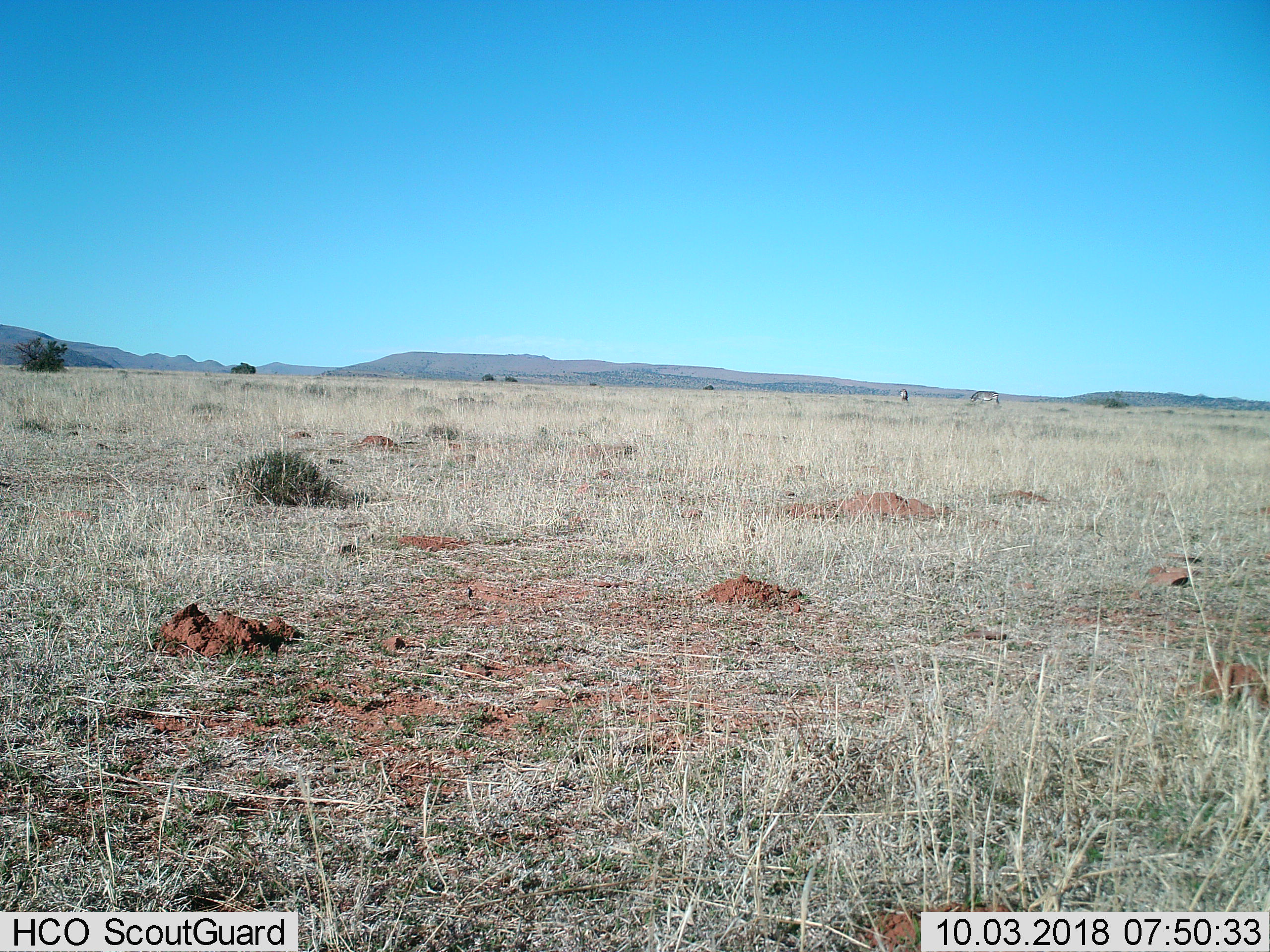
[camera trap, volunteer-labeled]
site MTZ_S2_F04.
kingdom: Animalia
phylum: Chordata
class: Mammalia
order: Perissodactyla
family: Equidae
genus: Equus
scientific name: Equus zebra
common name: mountain zebra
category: zebramountain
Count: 2.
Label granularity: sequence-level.